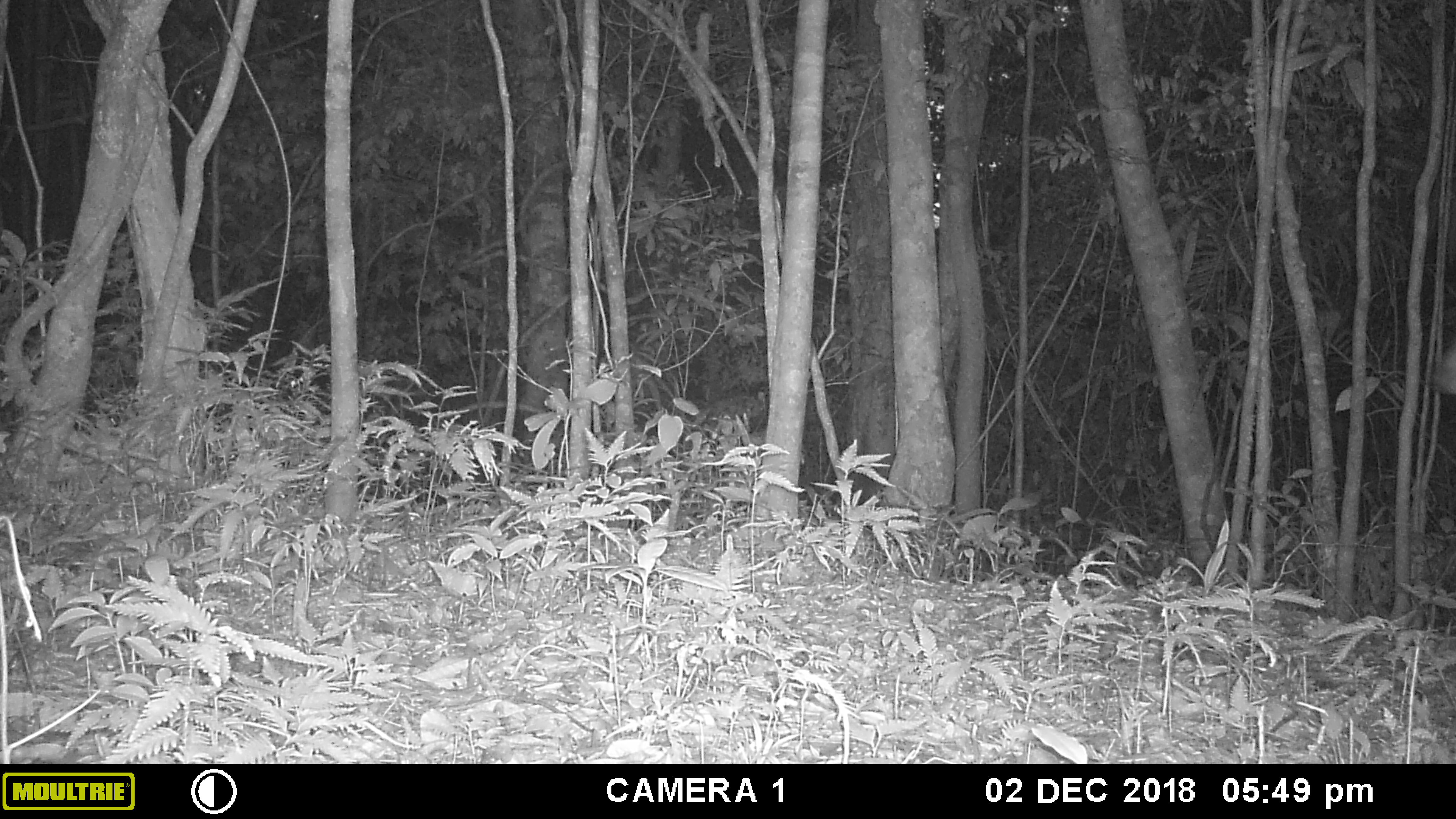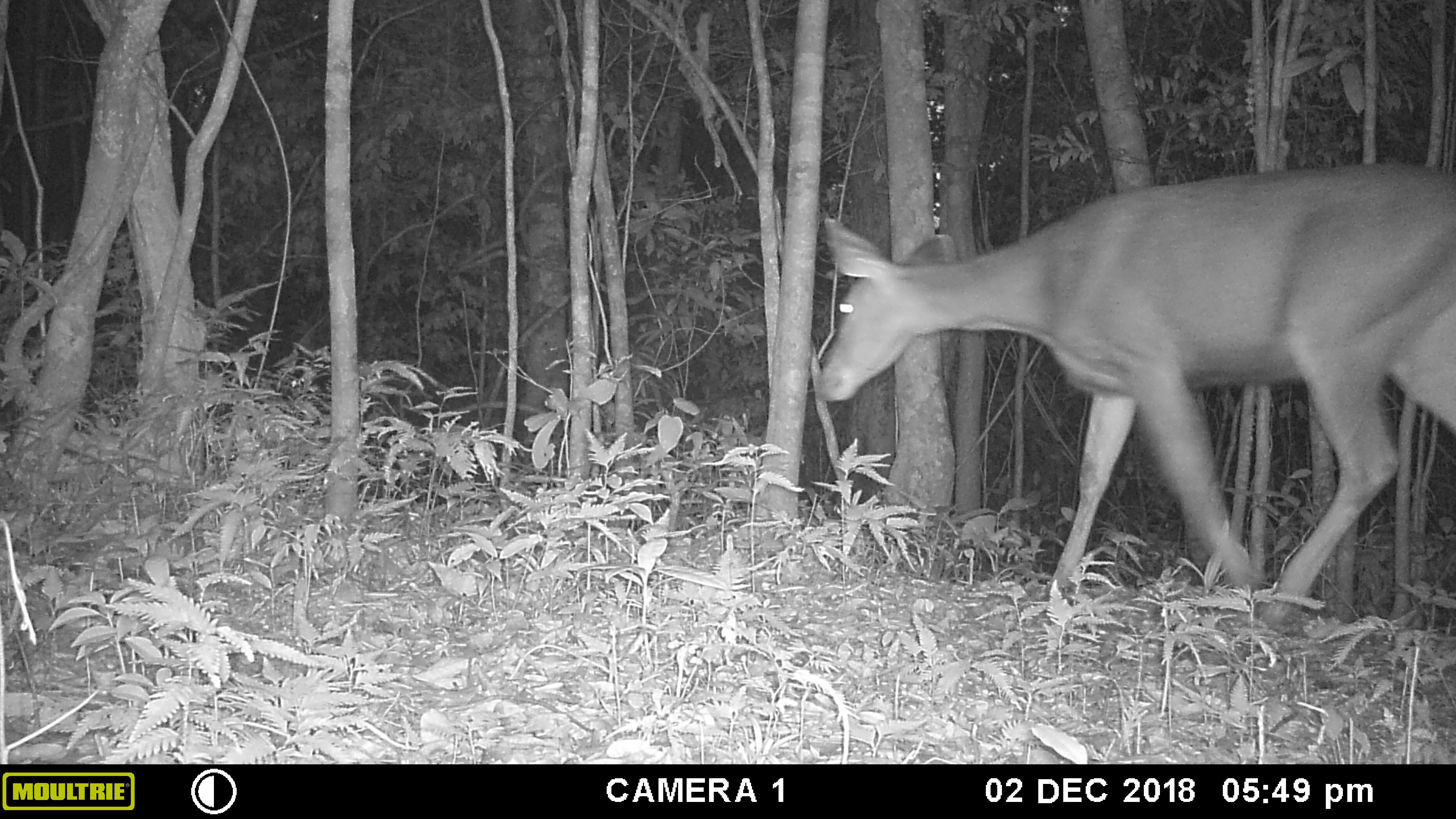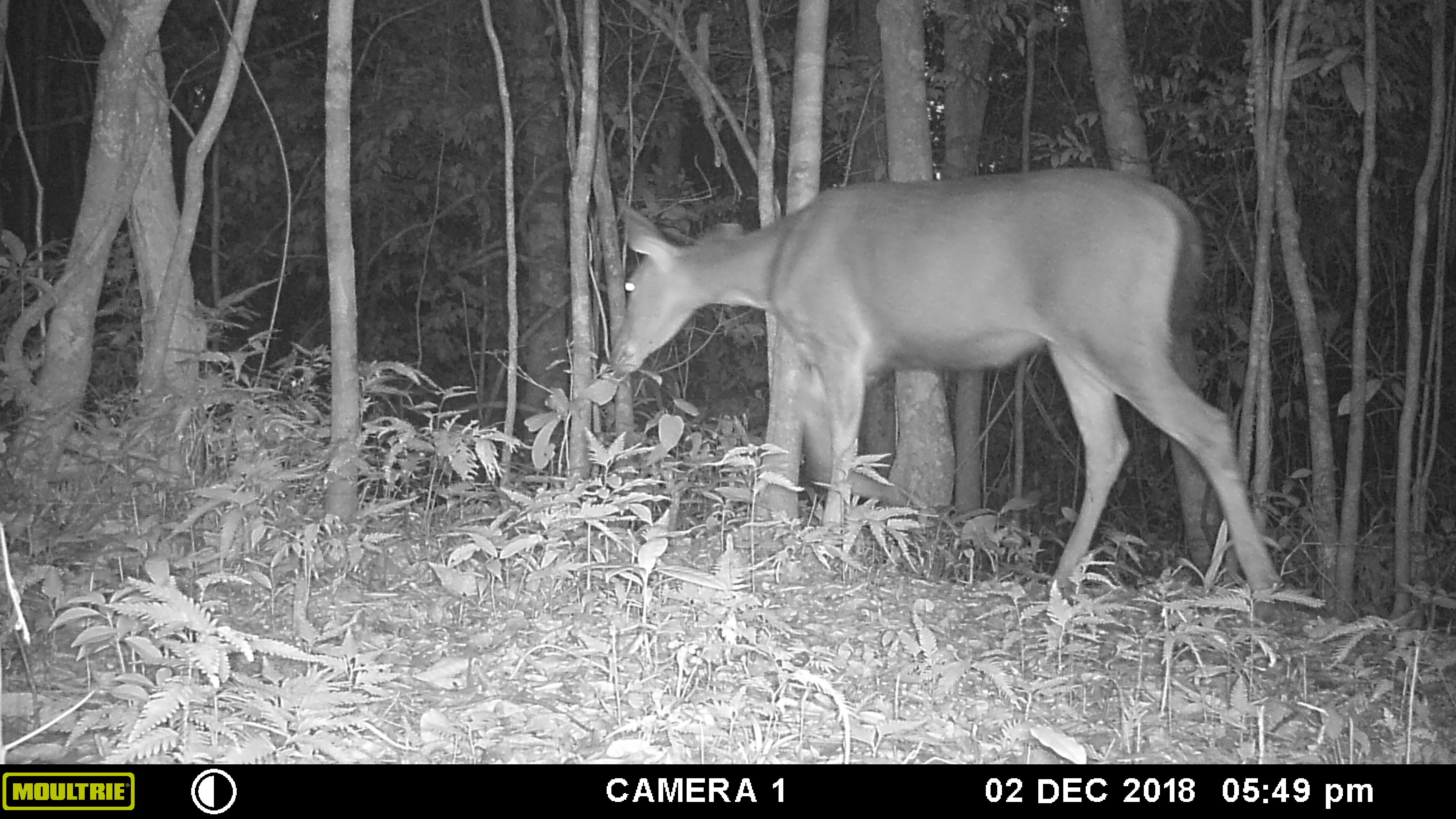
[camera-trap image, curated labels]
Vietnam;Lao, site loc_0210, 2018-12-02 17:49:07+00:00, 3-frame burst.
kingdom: Animalia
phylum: Chordata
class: Mammalia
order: Artiodactyla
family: Cervidae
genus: Rusa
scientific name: Rusa unicolor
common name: sambar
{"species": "sambar (Rusa unicolor)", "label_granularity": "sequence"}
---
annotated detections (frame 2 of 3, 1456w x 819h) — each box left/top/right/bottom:
sambar: 815/162/1456/625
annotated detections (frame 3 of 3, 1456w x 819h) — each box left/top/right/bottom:
sambar: 610/165/1284/595